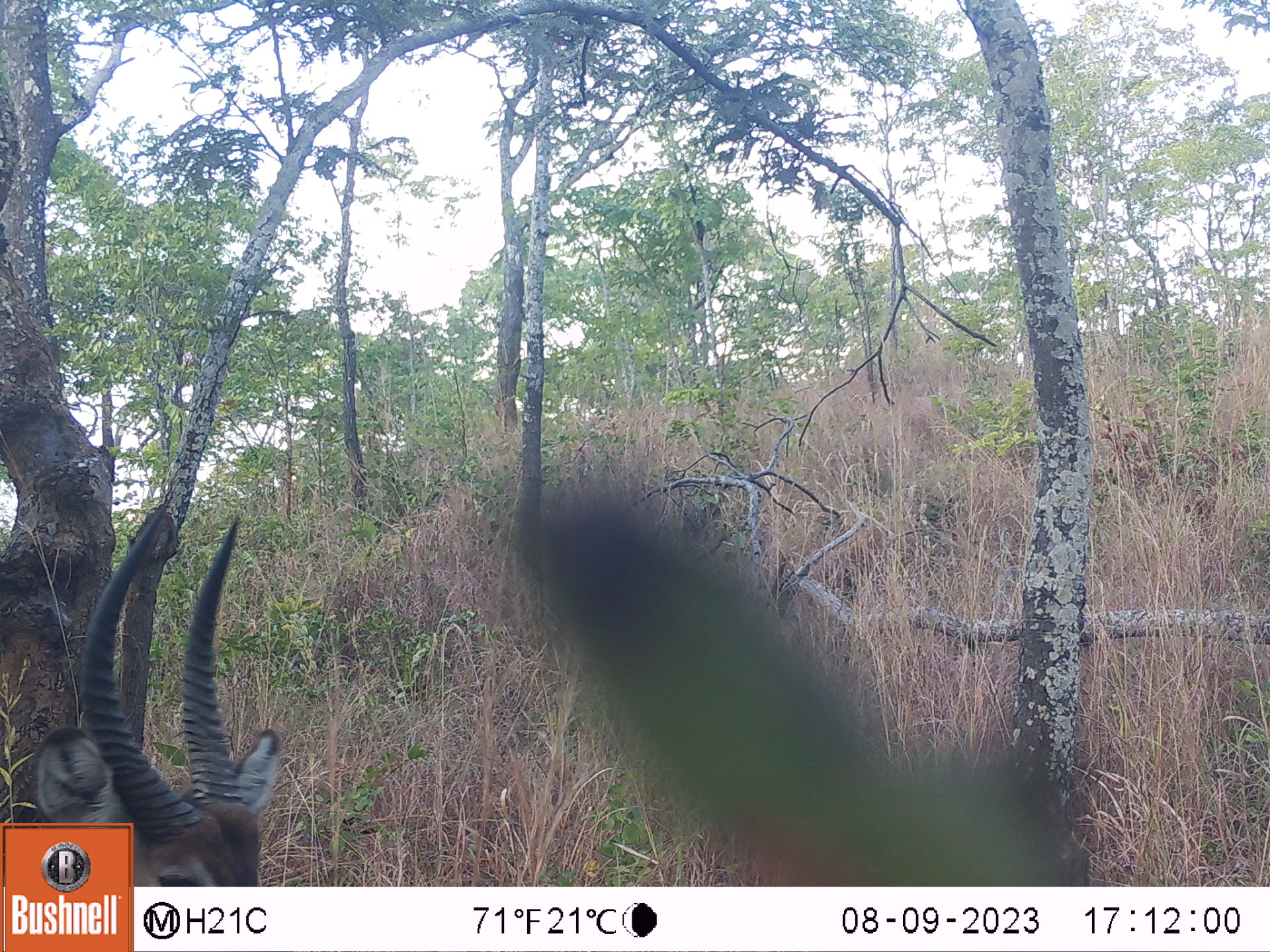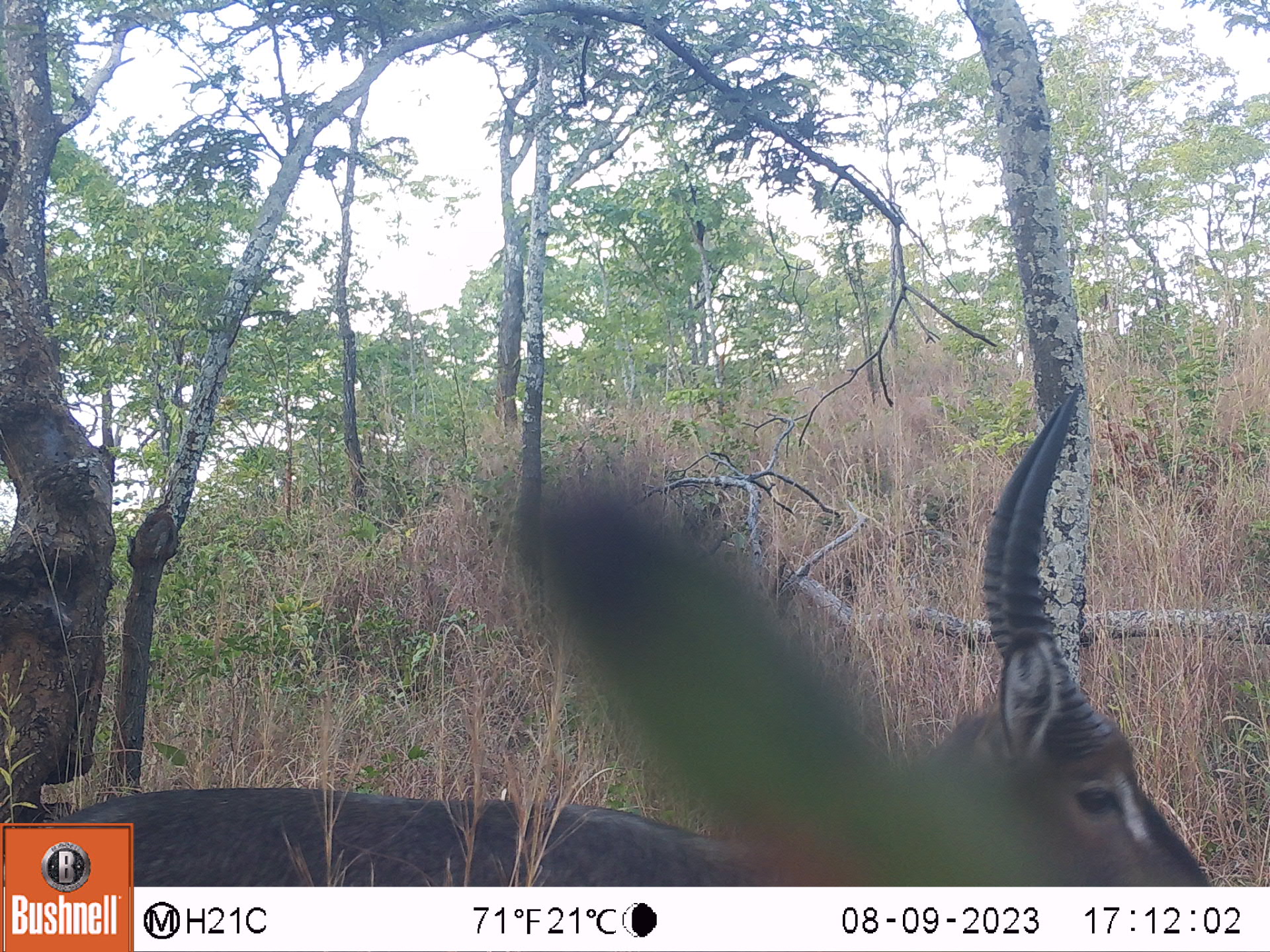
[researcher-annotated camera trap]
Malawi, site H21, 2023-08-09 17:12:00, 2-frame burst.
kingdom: Animalia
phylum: Chordata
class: Mammalia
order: Artiodactyla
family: Bovidae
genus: Kobus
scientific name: Kobus ellipsiprymnus ellipsiprymnus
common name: common waterbuck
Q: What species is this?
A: Common waterbuck (Kobus ellipsiprymnus ellipsiprymnus).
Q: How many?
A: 1.